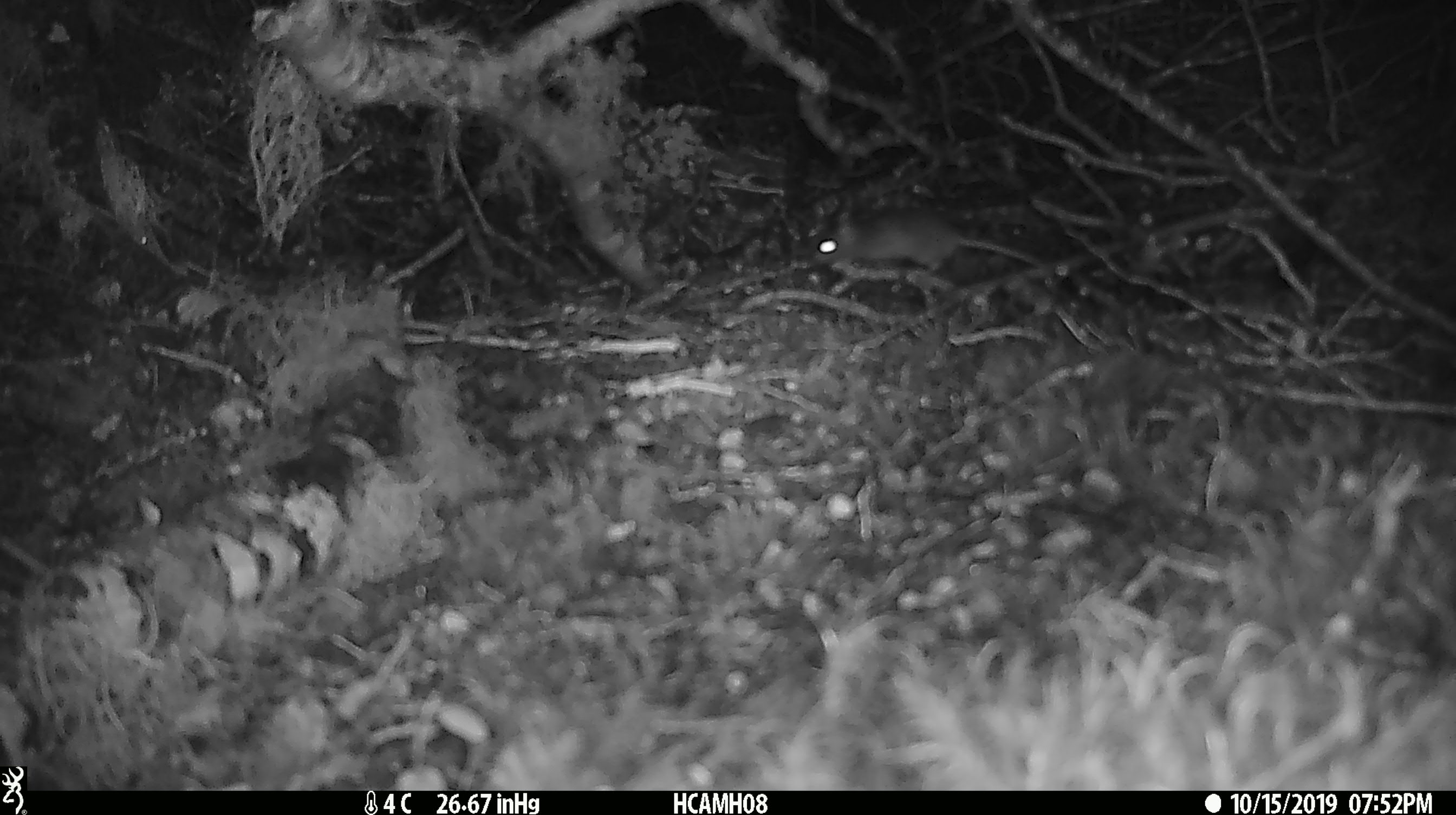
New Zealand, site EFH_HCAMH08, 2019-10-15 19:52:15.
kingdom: Animalia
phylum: Chordata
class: Mammalia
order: Rodentia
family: Muridae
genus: Mus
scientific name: Mus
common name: mouse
Mouse (Mus).